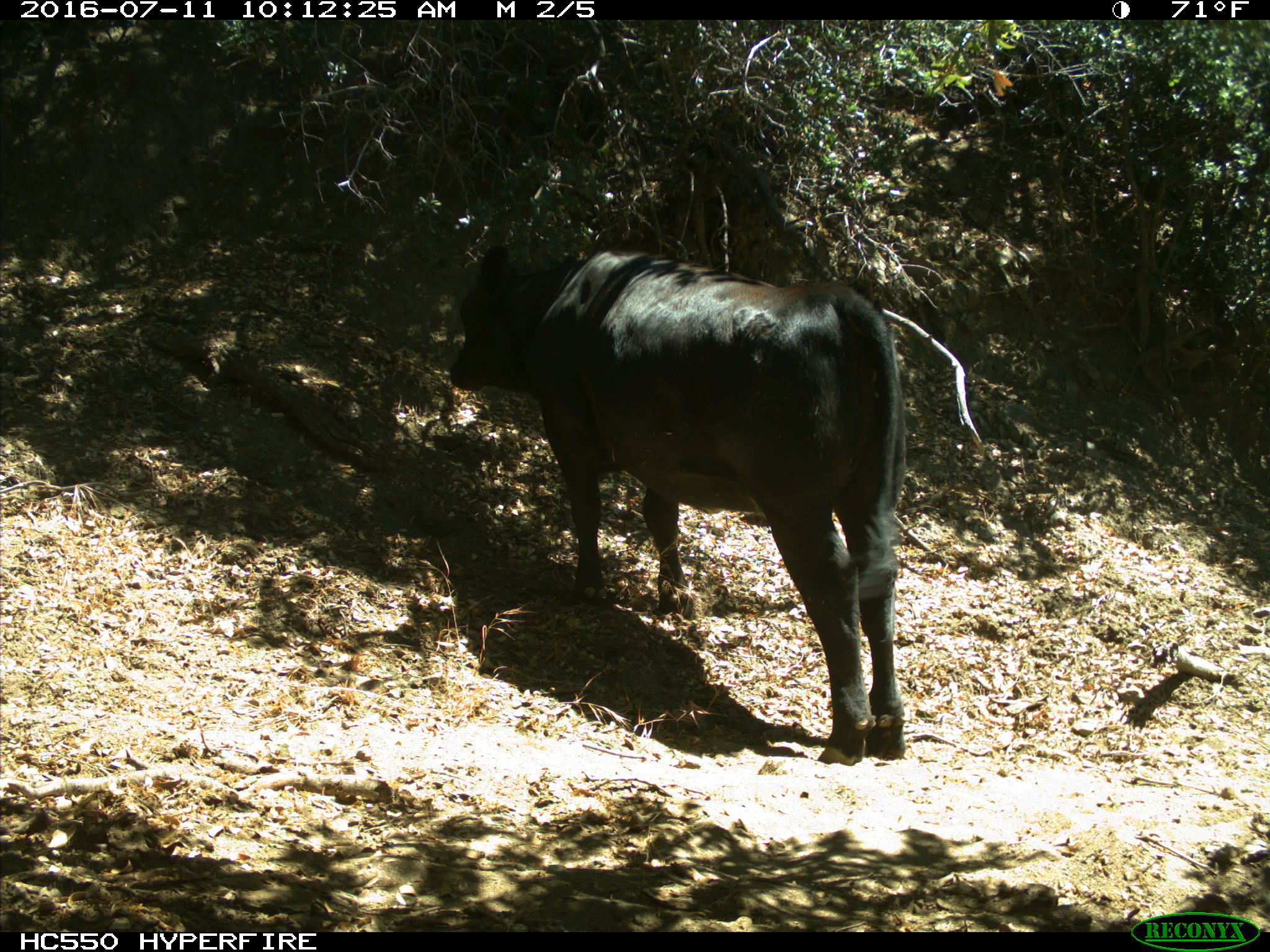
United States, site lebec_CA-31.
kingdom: Animalia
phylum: Chordata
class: Mammalia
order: Artiodactyla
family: Bovidae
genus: Bos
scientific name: Bos taurus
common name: domestic cow